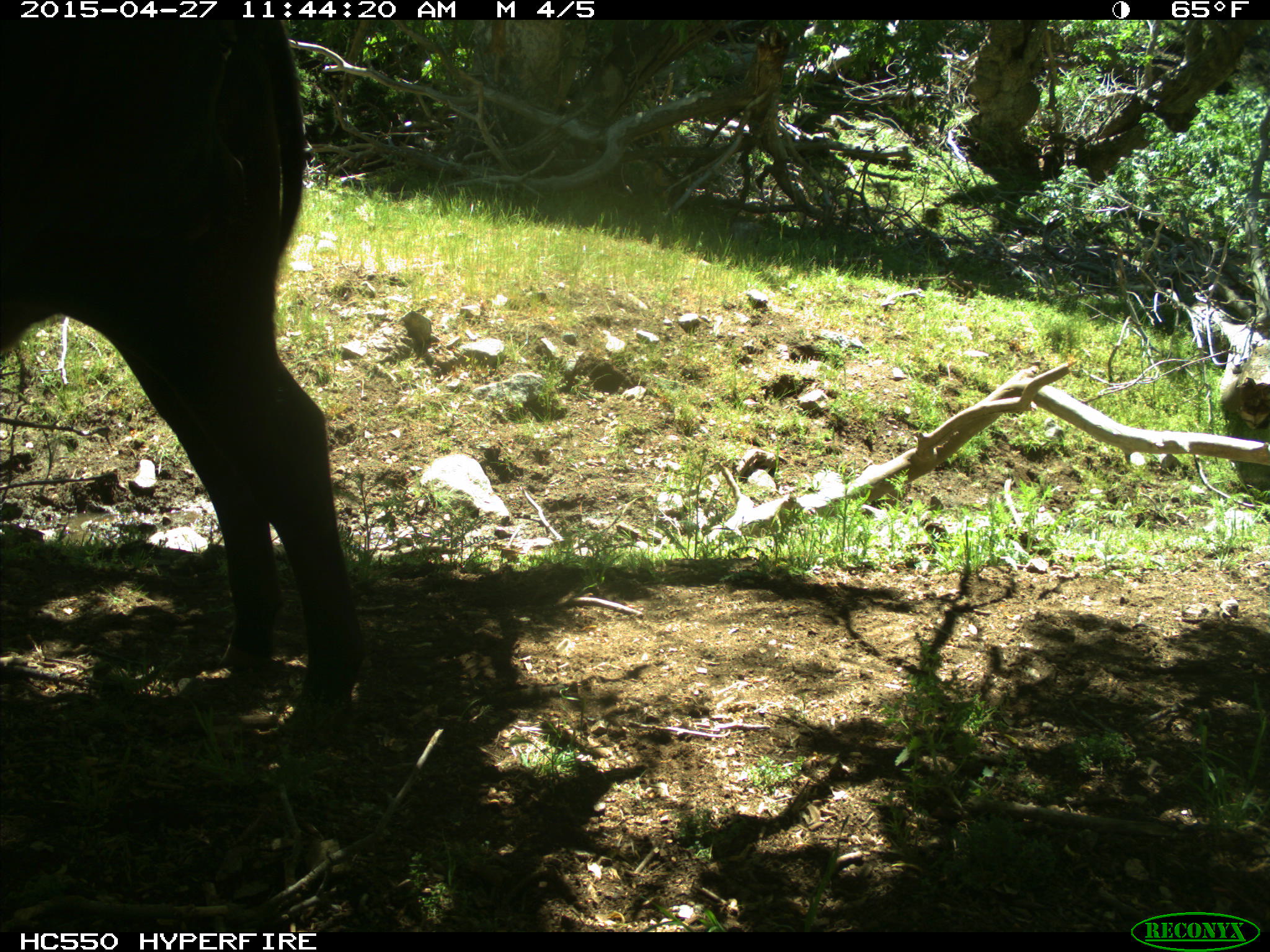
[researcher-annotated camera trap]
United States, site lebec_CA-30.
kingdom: Animalia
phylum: Chordata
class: Mammalia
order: Artiodactyla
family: Bovidae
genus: Bos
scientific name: Bos taurus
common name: domestic cow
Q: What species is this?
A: Bos taurus (domestic cow).